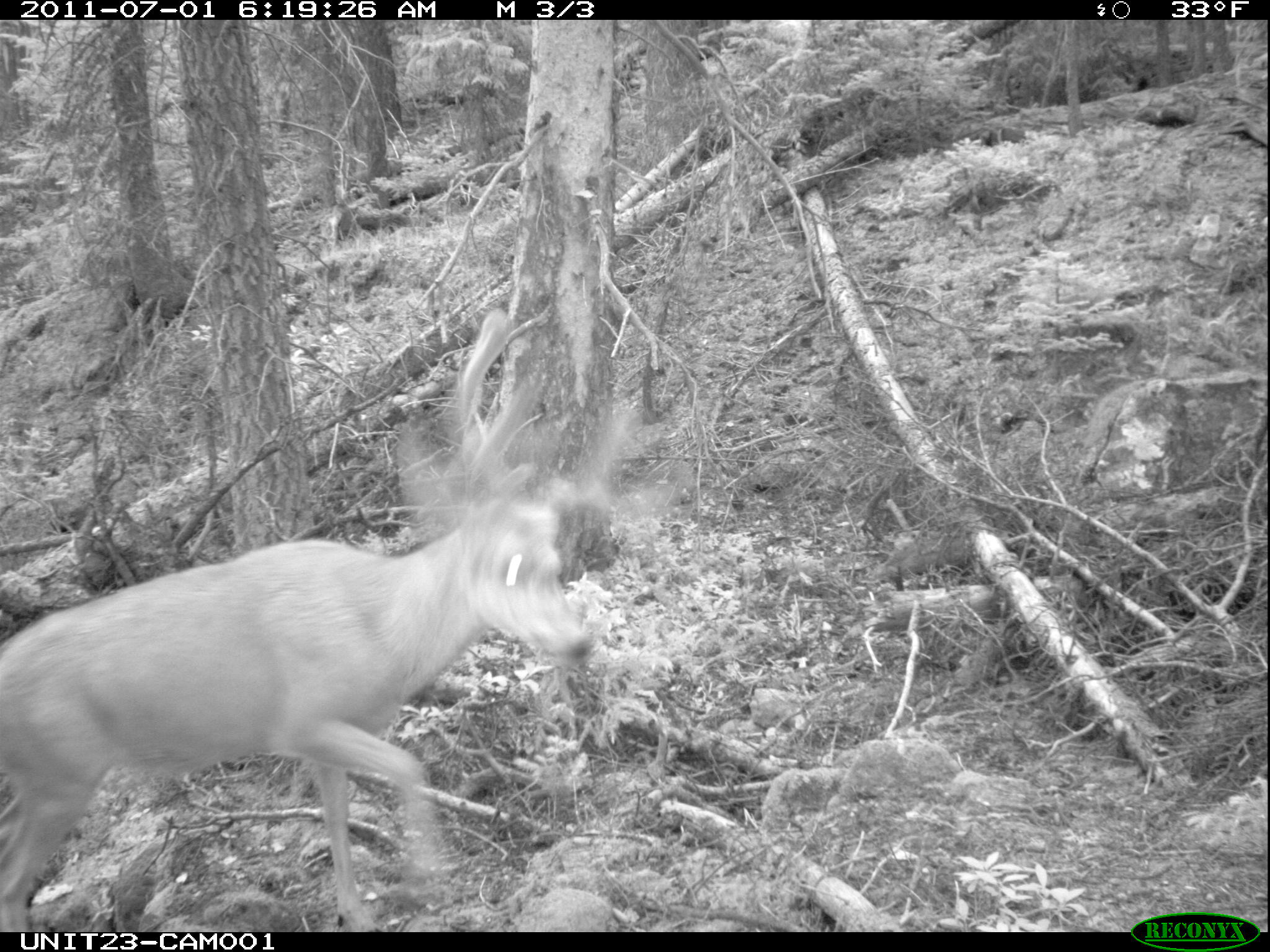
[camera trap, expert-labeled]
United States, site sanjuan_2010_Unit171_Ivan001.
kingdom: Animalia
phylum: Chordata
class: Mammalia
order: Artiodactyla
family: Cervidae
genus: Odocoileus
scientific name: Odocoileus hemionus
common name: mule deer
Odocoileus hemionus (mule deer).